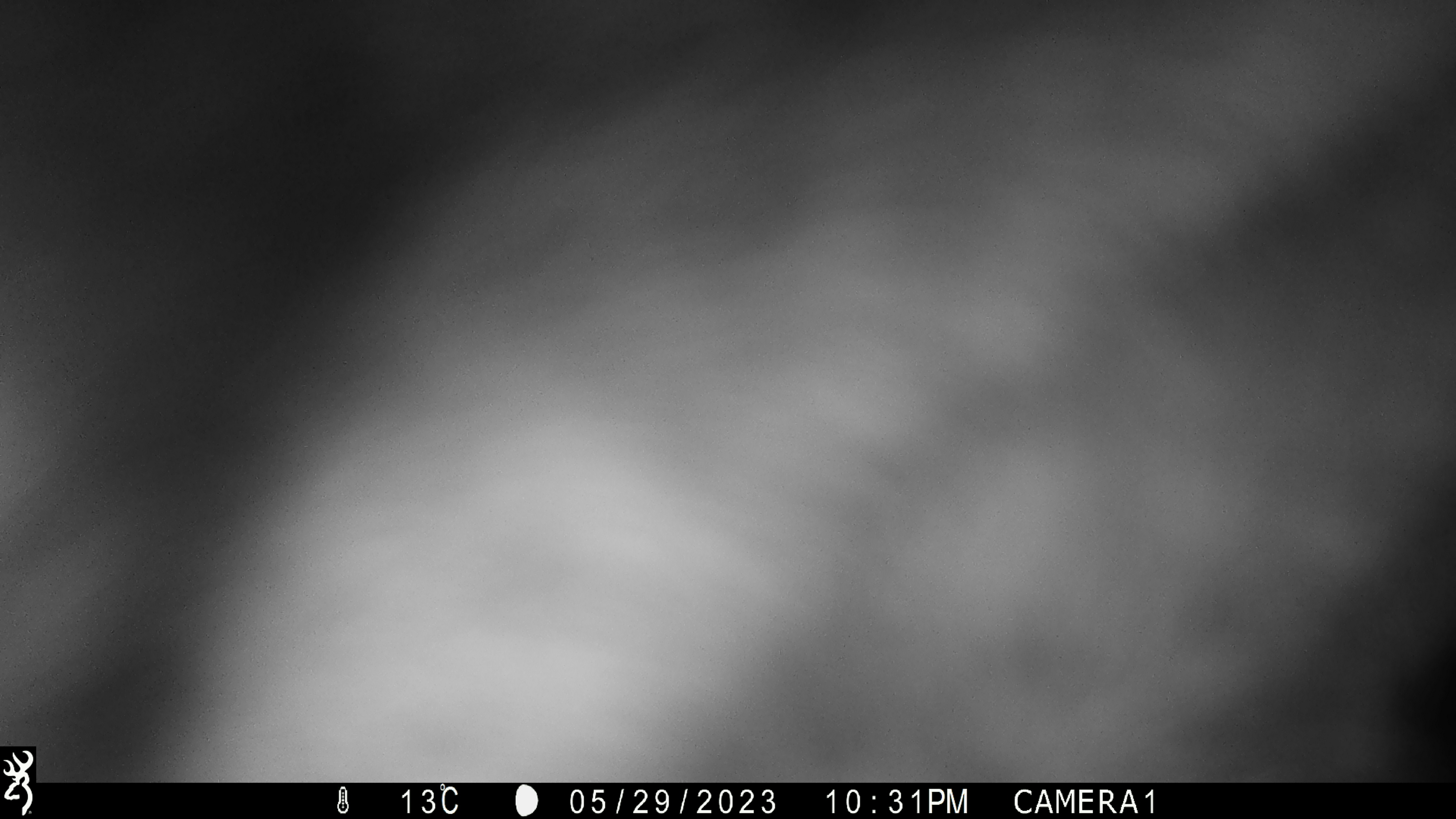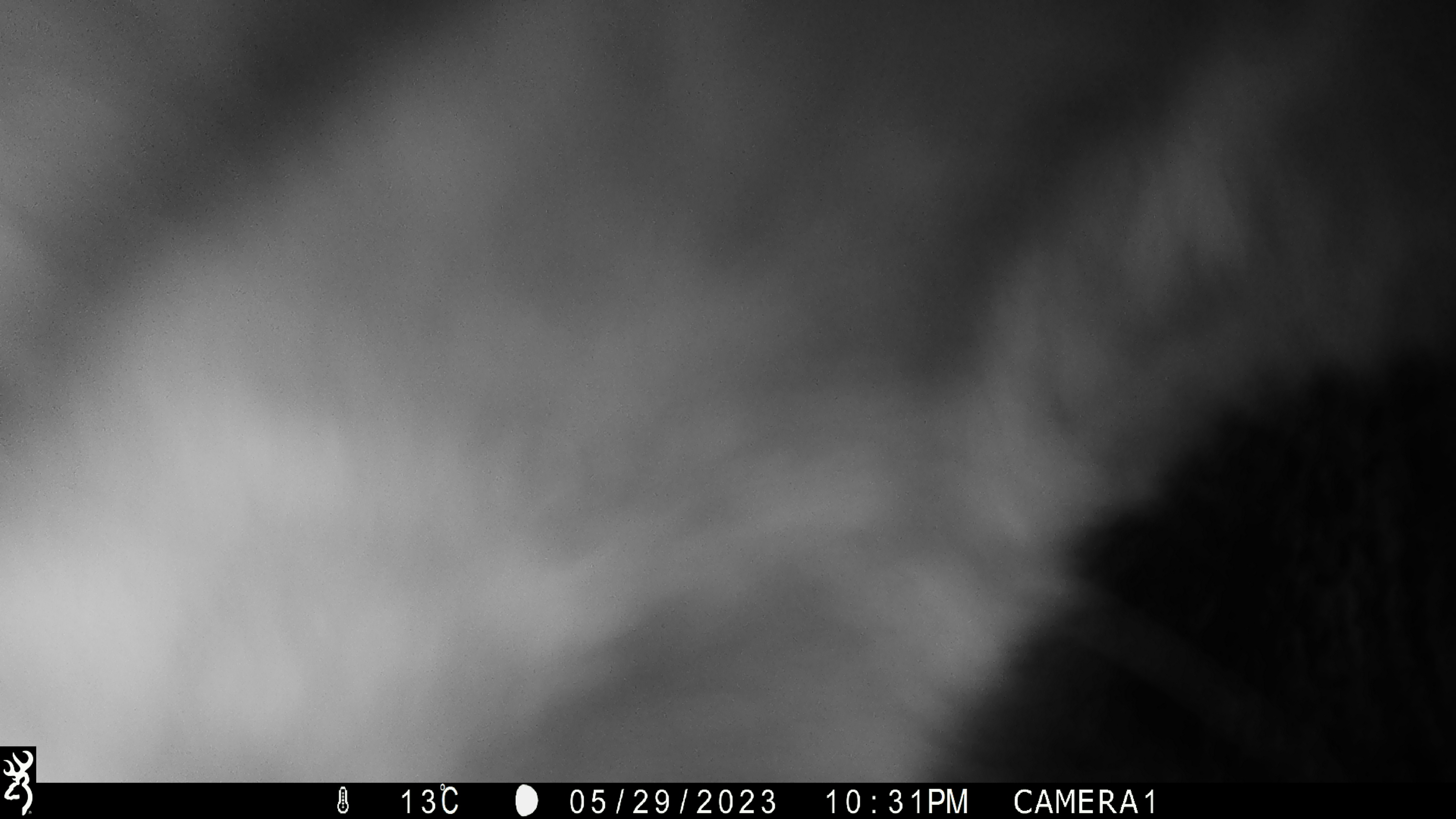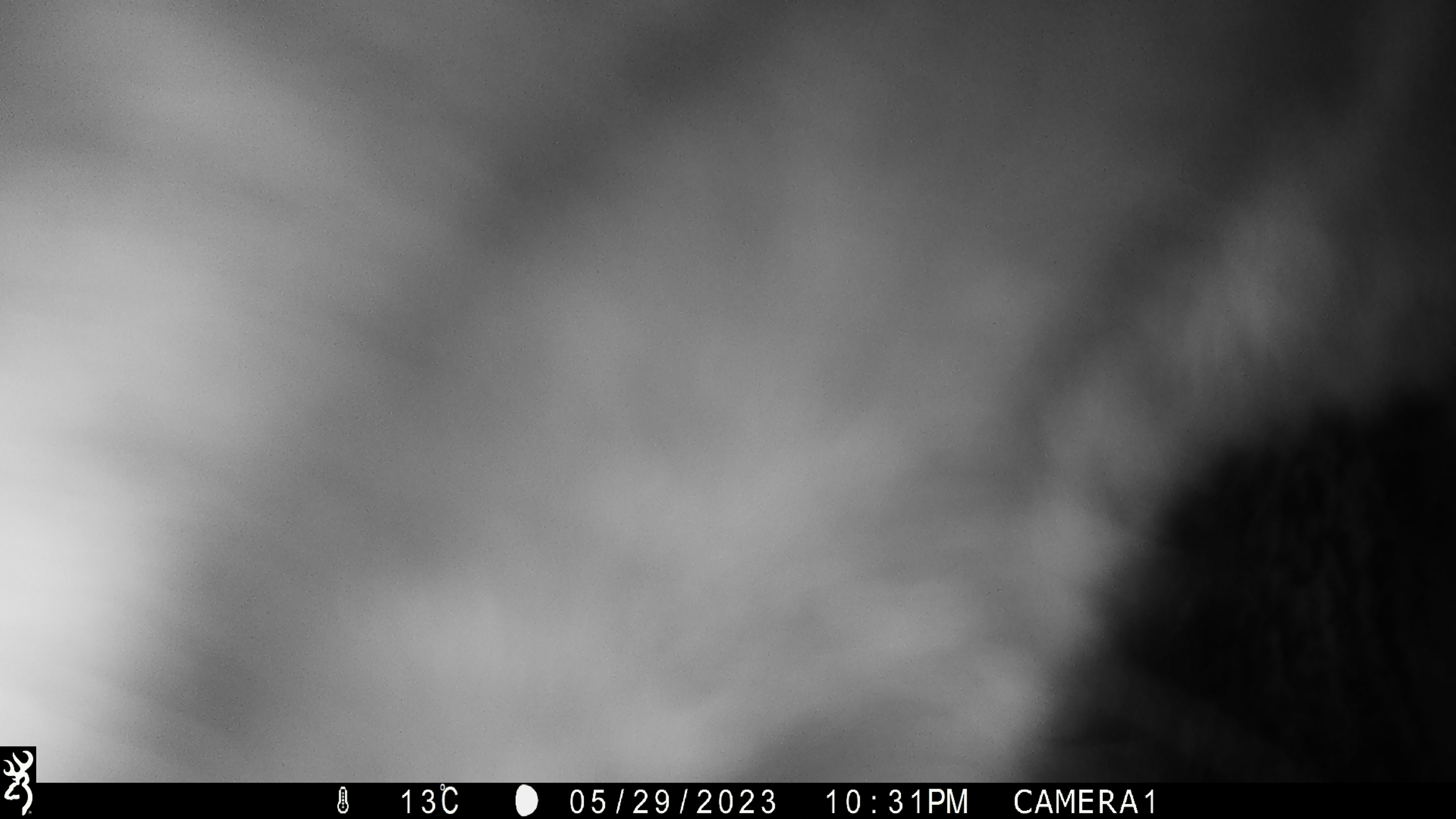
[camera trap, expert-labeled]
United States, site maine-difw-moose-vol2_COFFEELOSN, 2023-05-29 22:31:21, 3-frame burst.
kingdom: Animalia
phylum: Chordata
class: Mammalia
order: Artiodactyla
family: Cervidae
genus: Alces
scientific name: Alces alces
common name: moose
Moose (Alces alces).